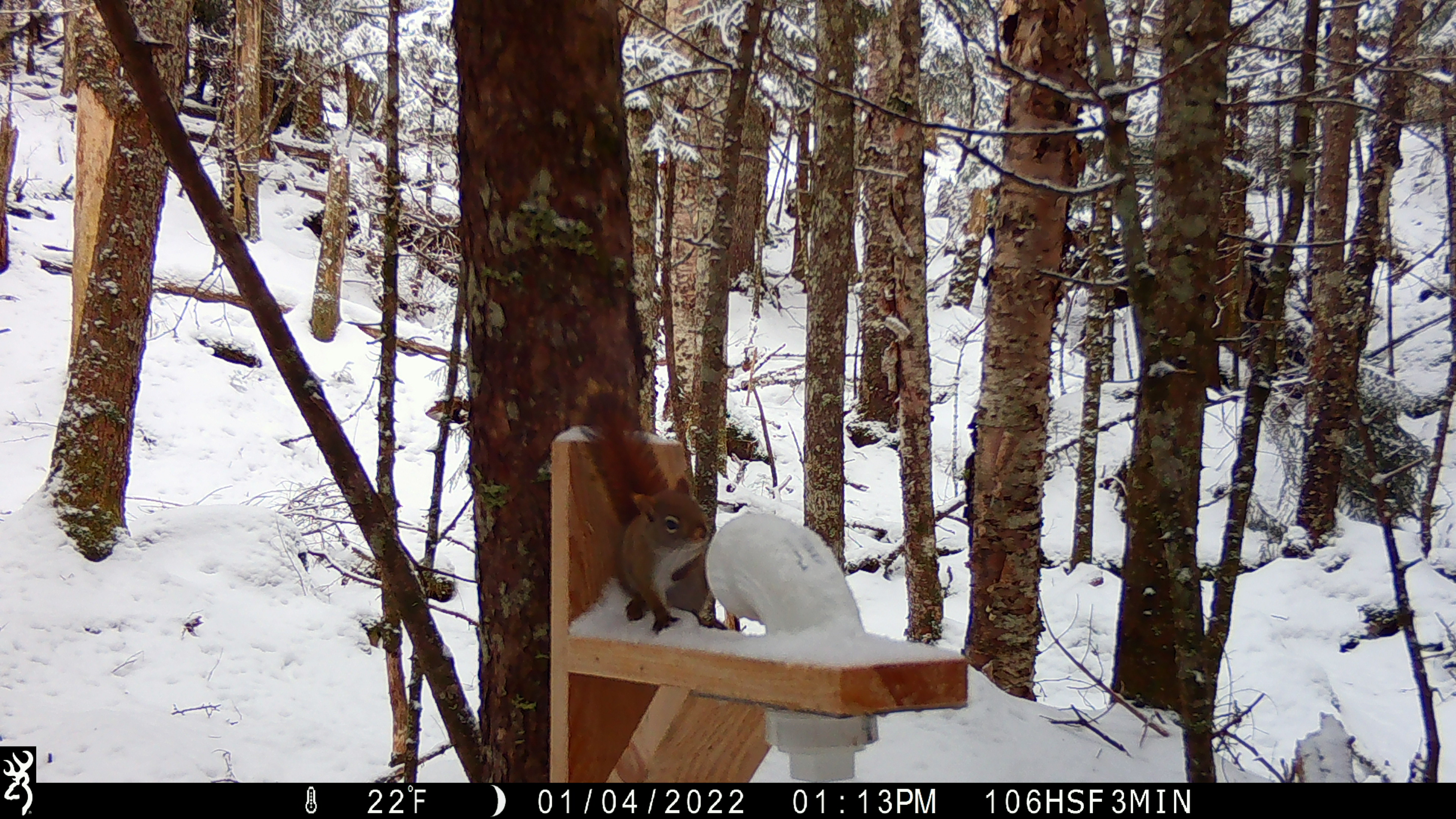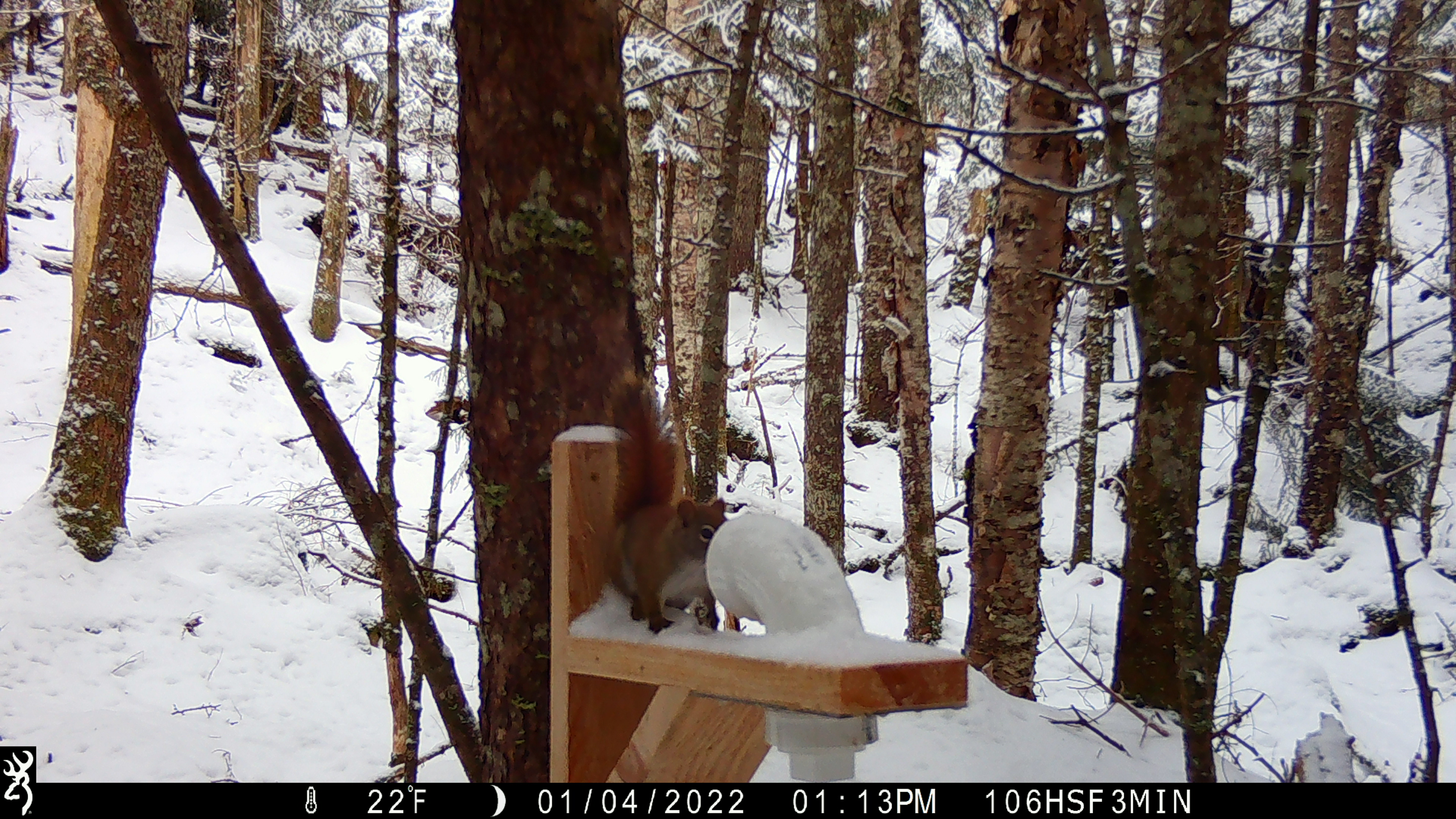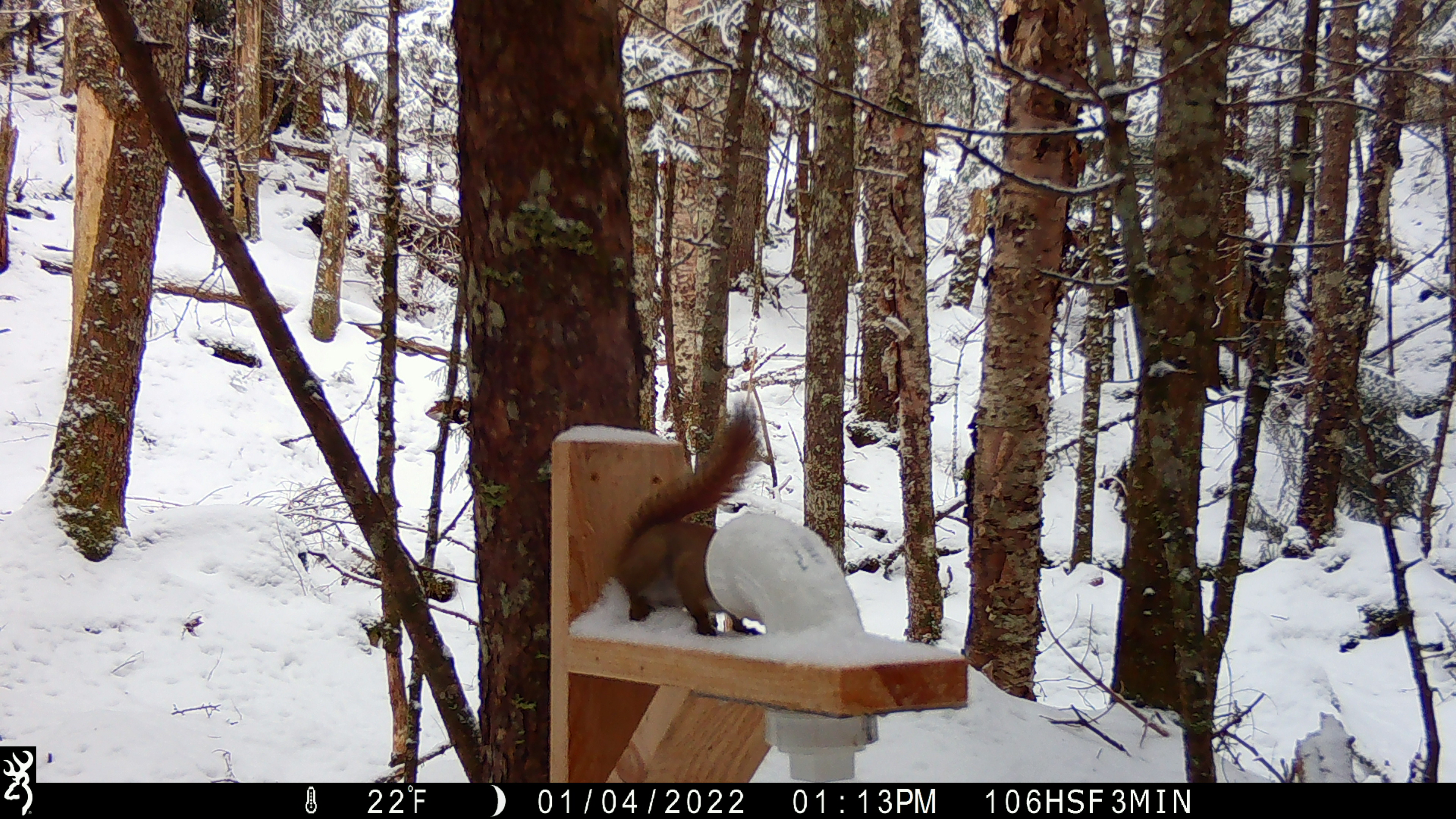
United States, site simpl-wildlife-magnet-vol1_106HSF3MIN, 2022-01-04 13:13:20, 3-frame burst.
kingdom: Animalia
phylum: Chordata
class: Mammalia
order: Rodentia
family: Sciuridae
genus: Tamiasciurus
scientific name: Tamiasciurus hudsonicus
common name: red squirrel